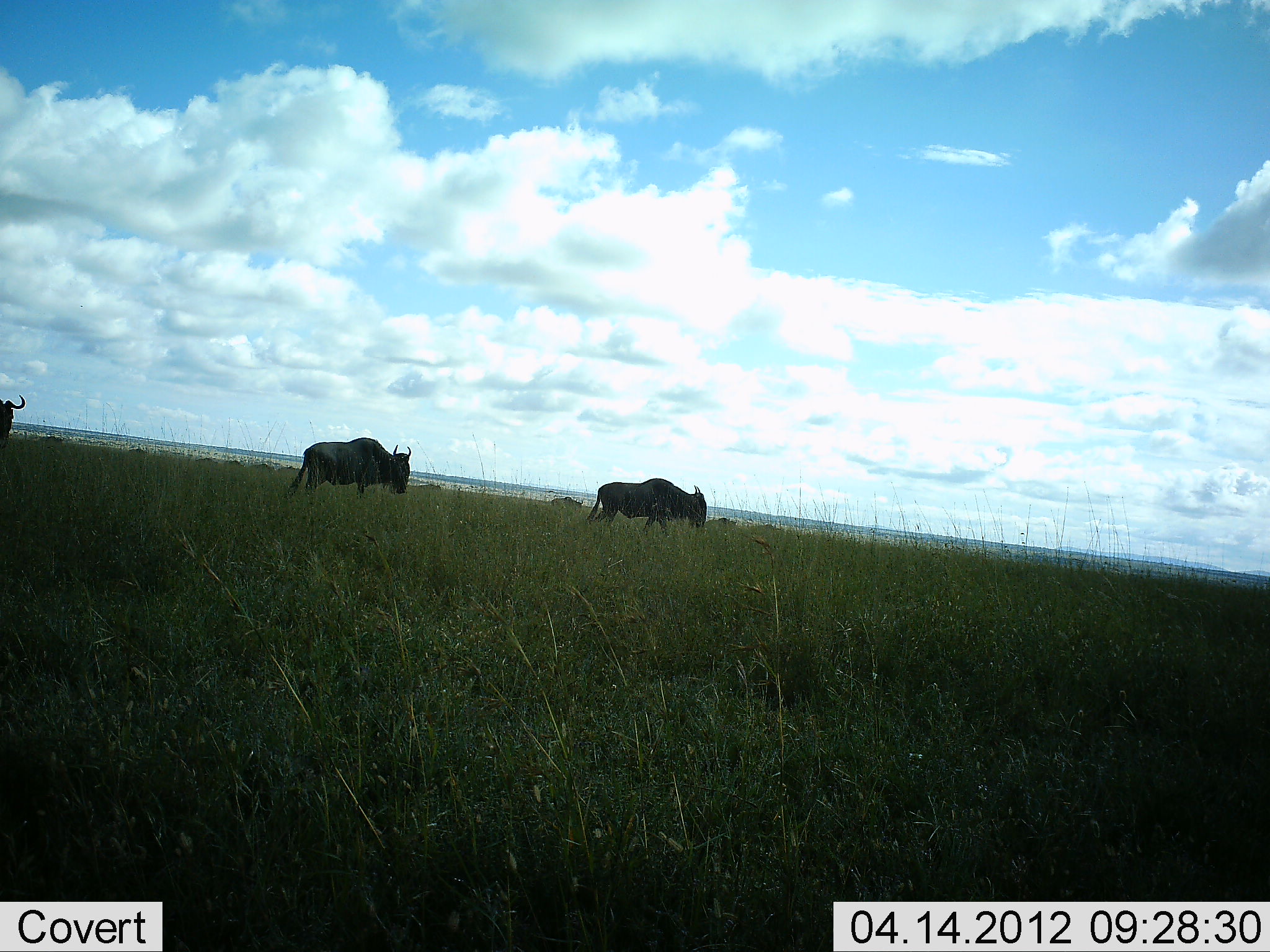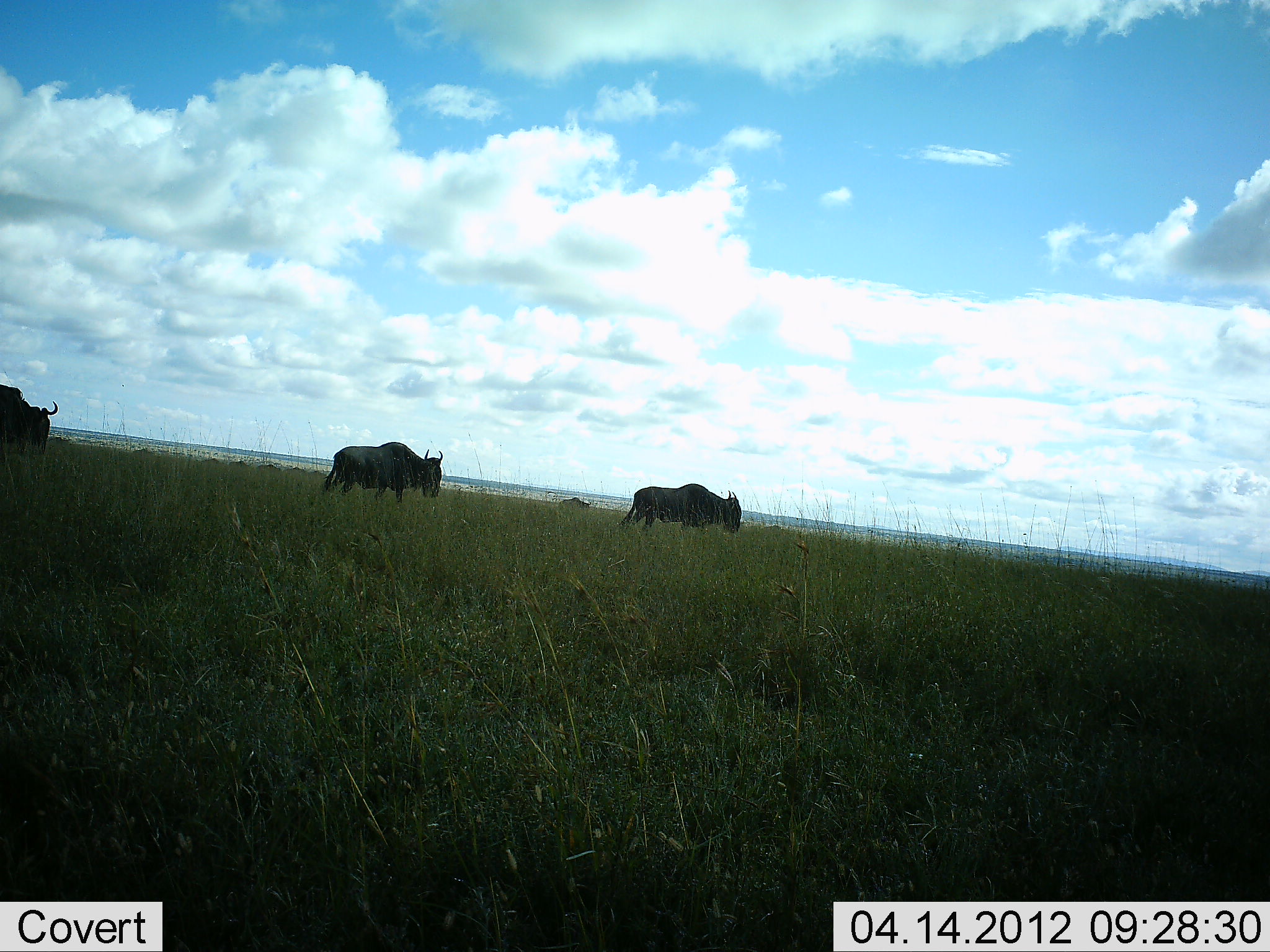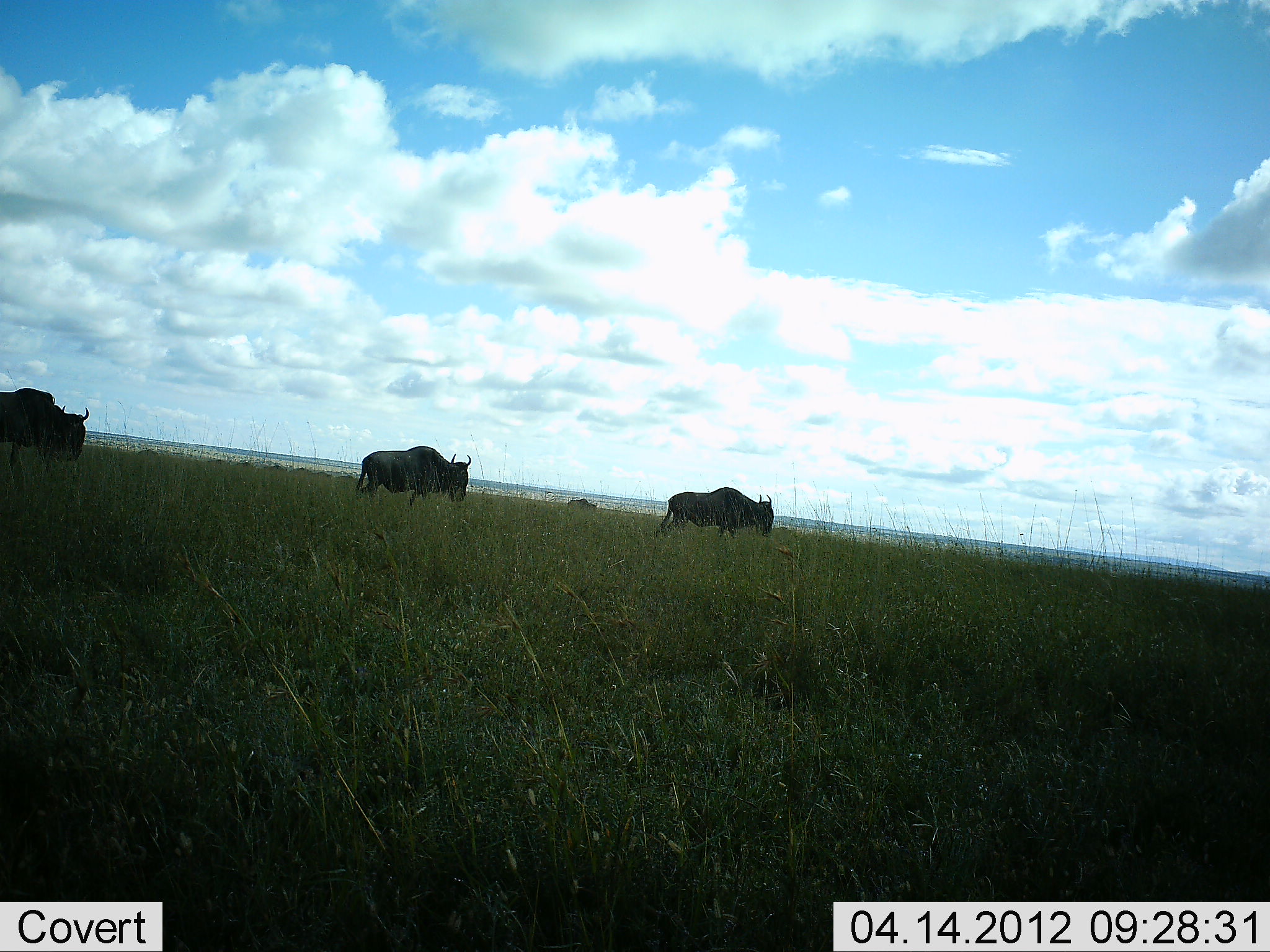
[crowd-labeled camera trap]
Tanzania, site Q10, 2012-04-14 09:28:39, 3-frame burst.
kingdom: Animalia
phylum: Chordata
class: Mammalia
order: Artiodactyla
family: Bovidae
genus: Connochaetes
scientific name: Connochaetes taurinus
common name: blue wildebeest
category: wildebeest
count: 4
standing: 0%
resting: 0%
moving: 100%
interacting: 0%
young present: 0%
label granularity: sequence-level